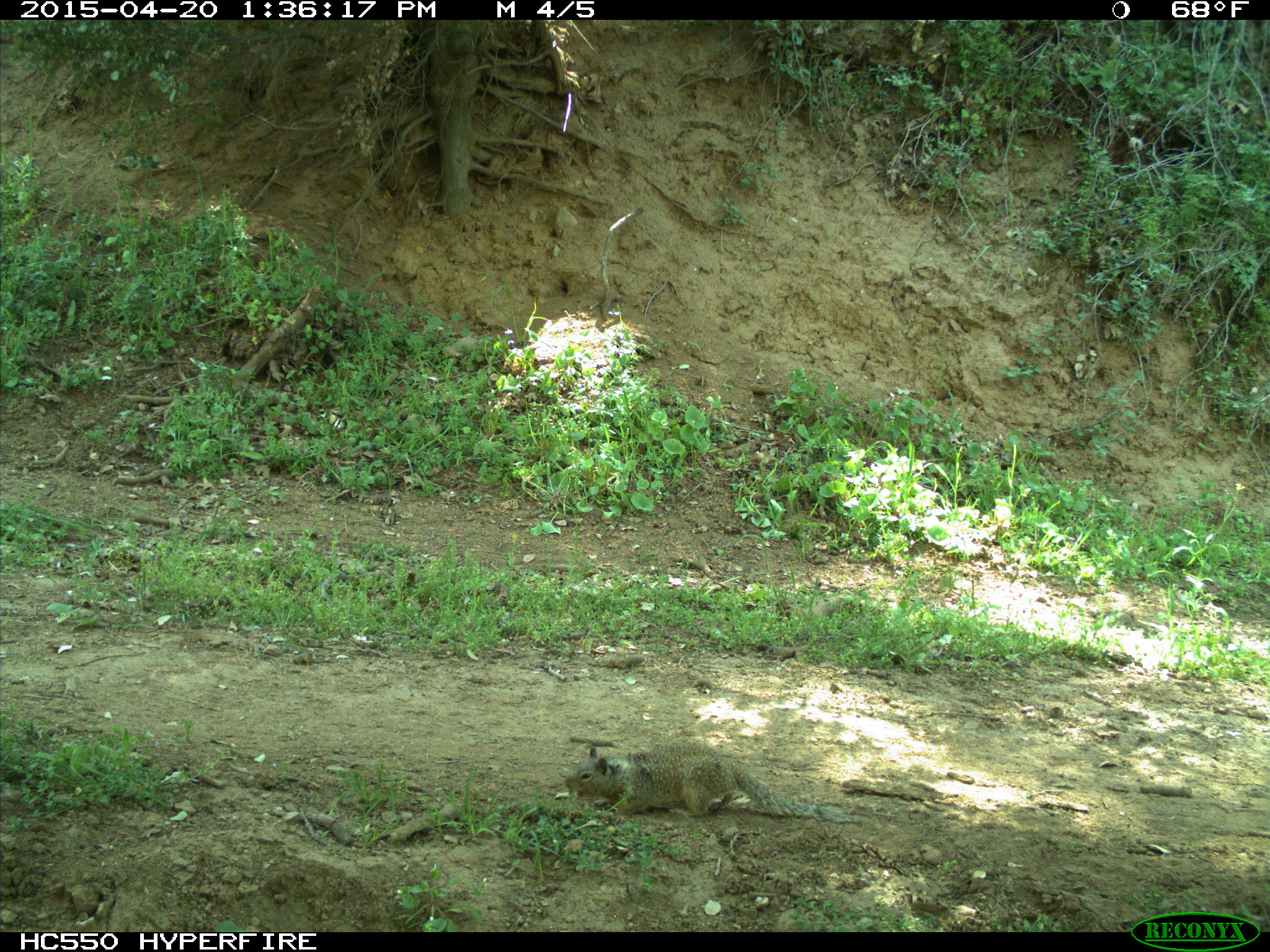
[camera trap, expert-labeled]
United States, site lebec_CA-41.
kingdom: Animalia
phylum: Chordata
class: Mammalia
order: Rodentia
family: Sciuridae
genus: Otospermophilus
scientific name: Otospermophilus beecheyi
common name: california ground squirrel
Otospermophilus beecheyi (california ground squirrel).